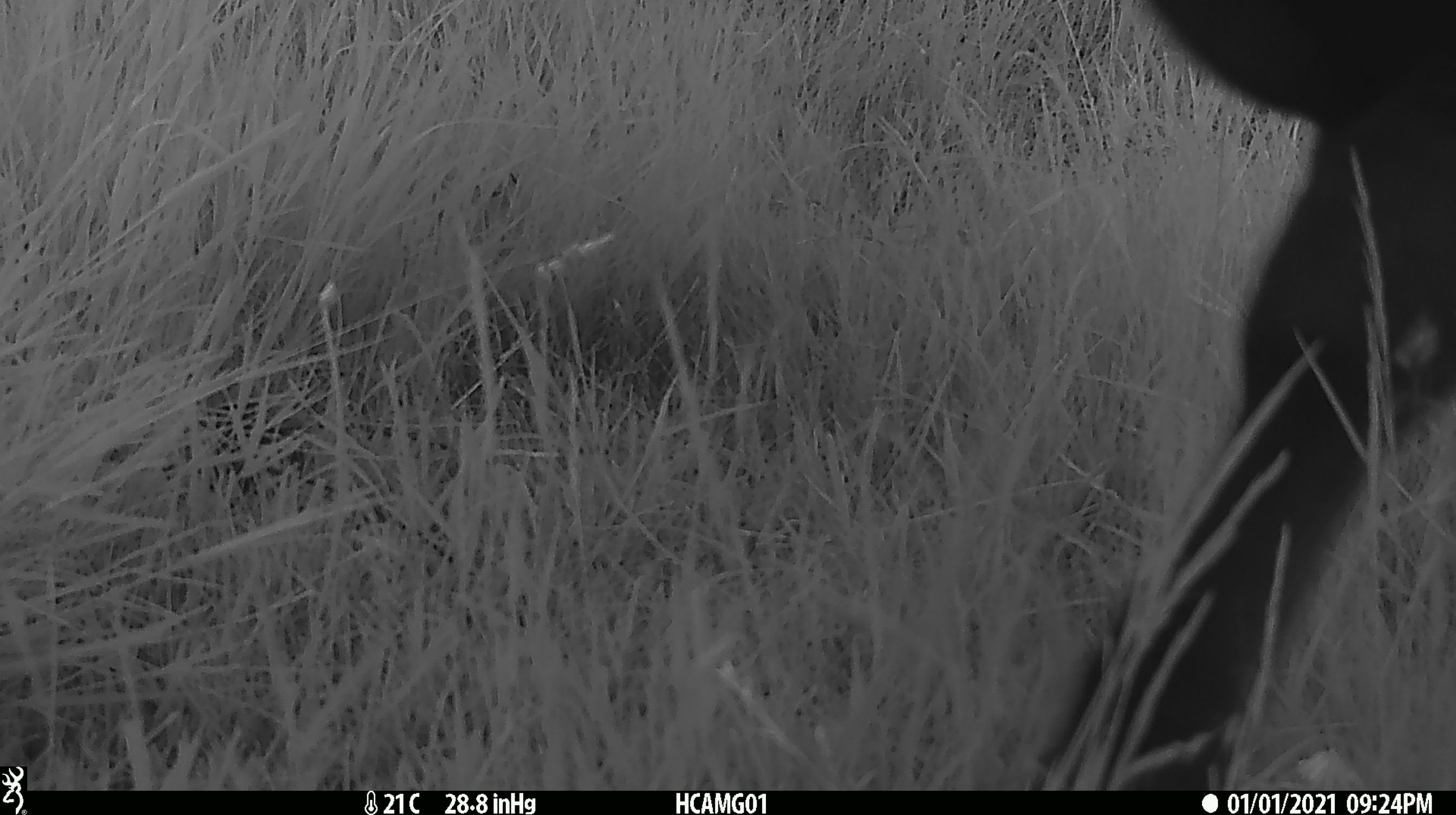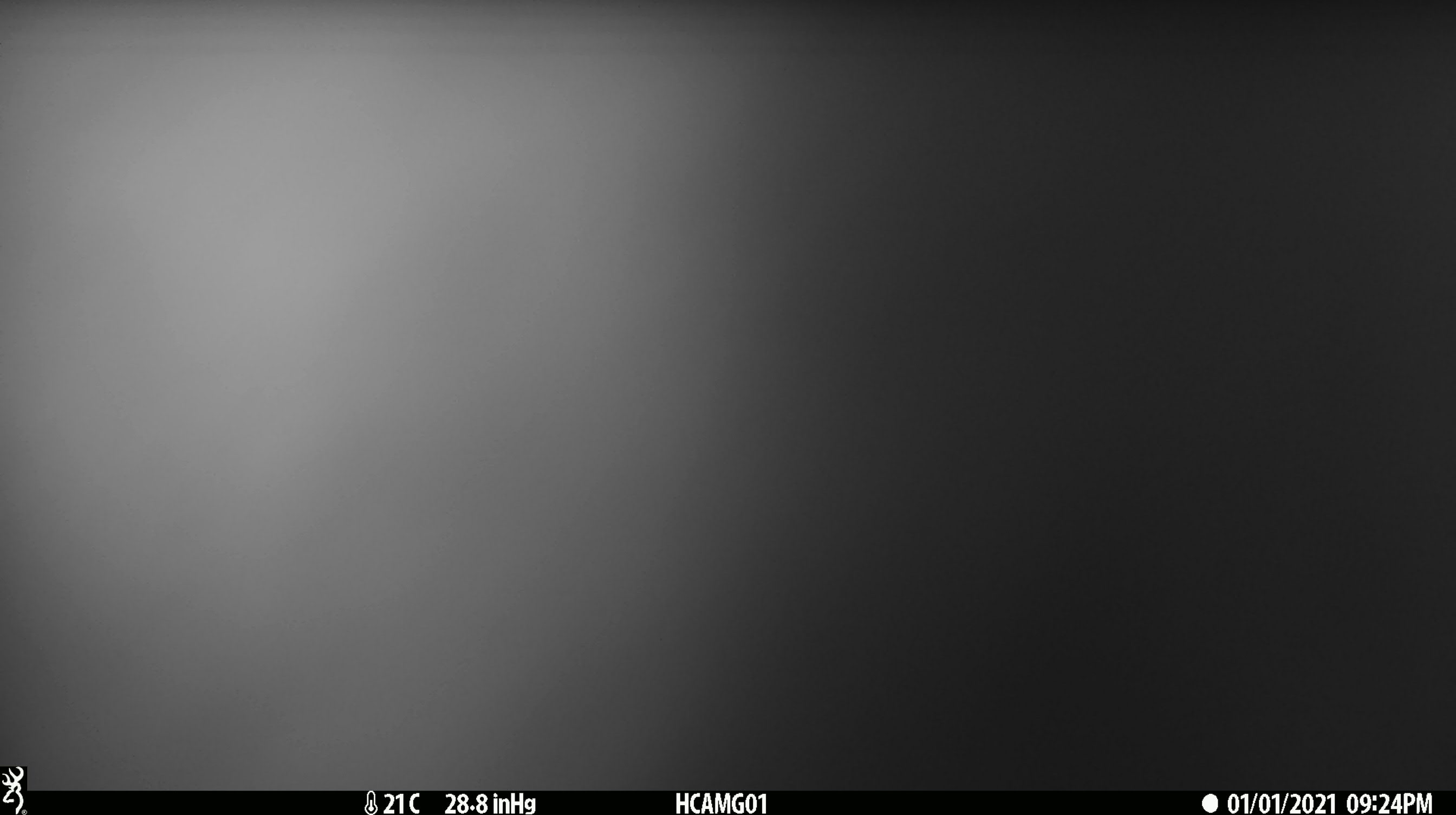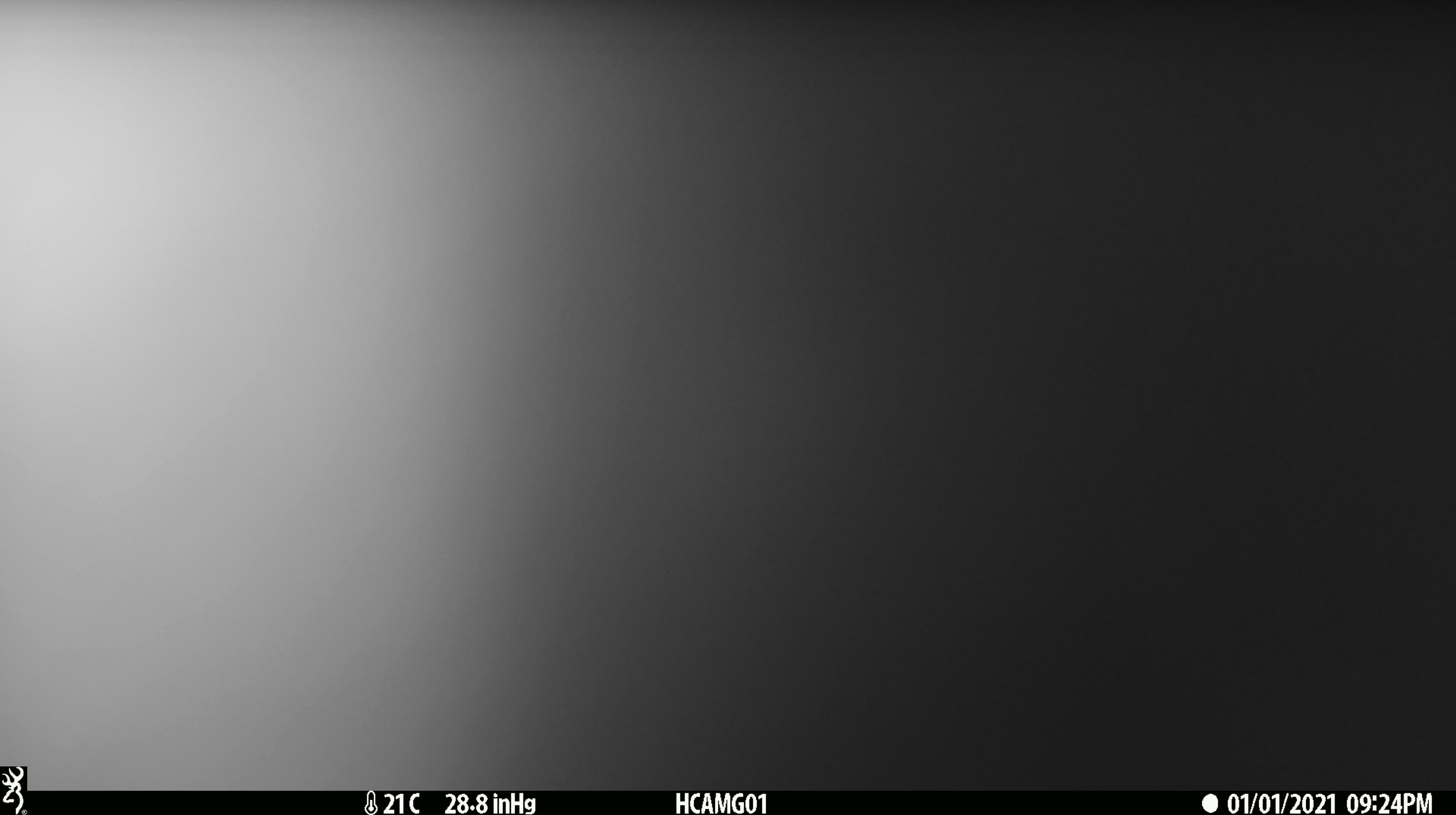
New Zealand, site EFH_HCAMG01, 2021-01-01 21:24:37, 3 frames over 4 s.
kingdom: Animalia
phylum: Chordata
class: Mammalia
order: Artiodactyla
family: Bovidae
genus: Bos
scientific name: Bos taurus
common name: domestic cow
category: cow